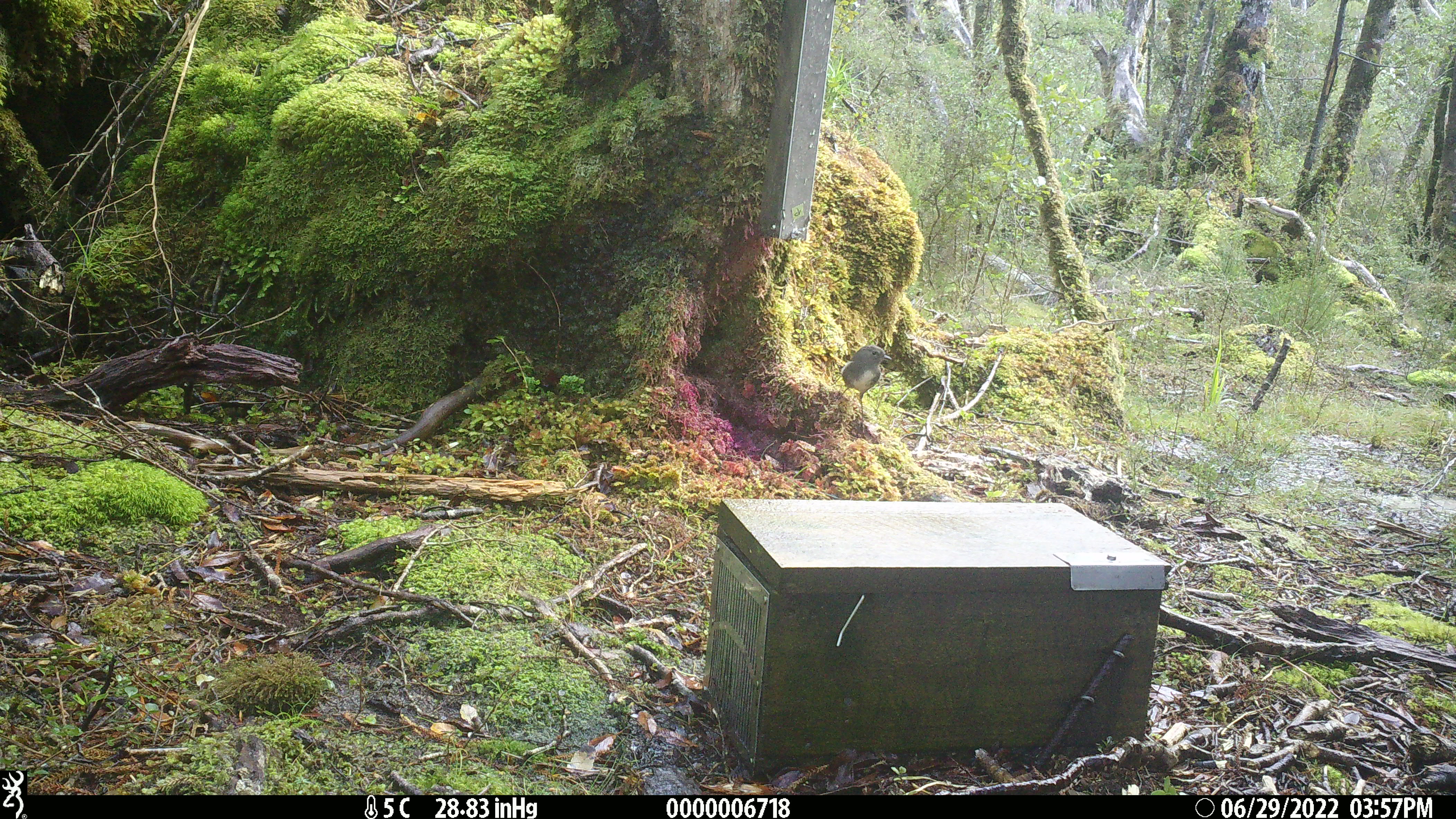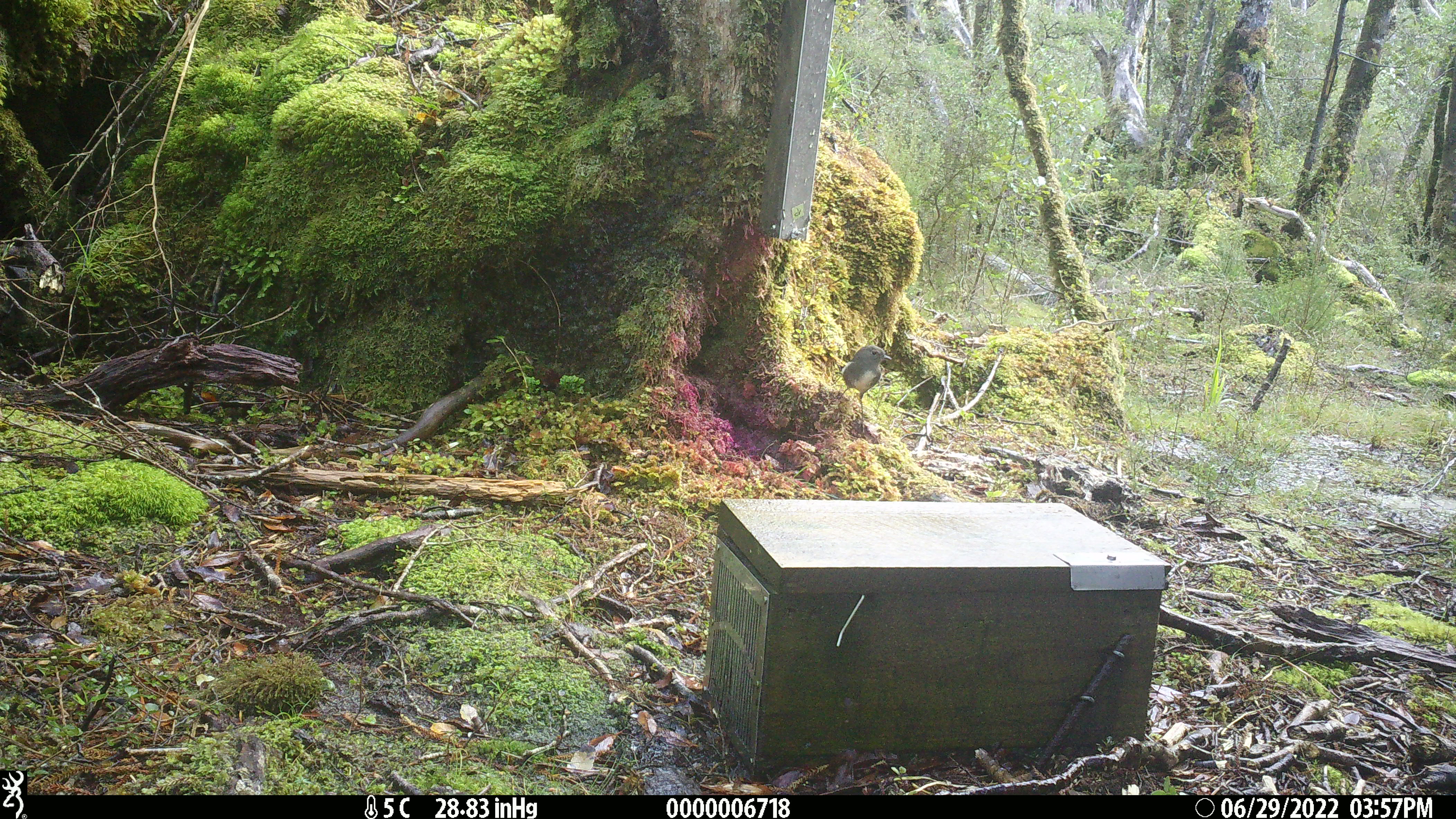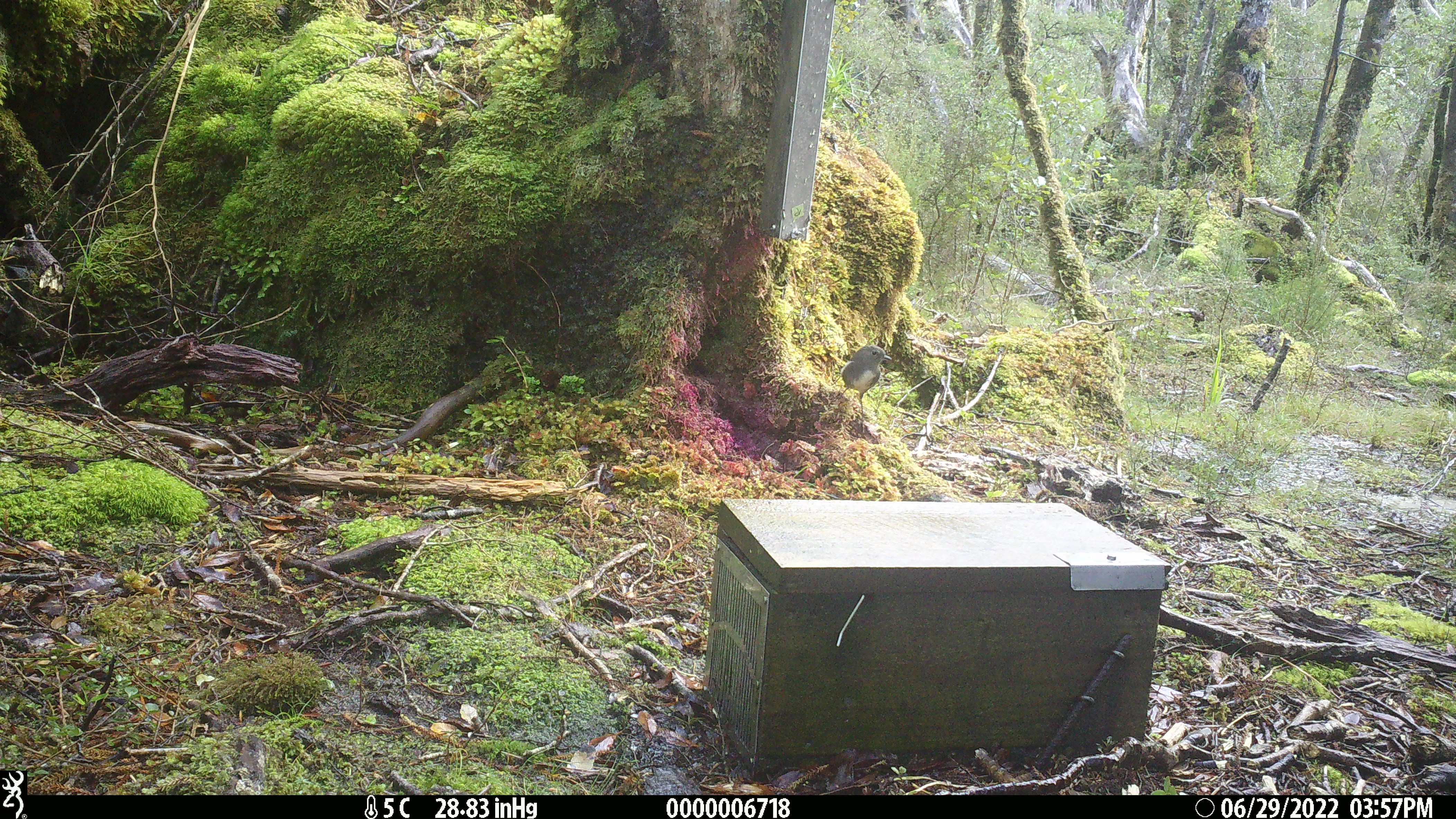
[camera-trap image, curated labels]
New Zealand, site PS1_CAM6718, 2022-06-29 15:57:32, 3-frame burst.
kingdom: Animalia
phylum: Chordata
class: Aves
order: Passeriformes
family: Petroicidae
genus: Petroica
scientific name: Petroica macrocephala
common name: tomtit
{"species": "tomtit (Petroica macrocephala)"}